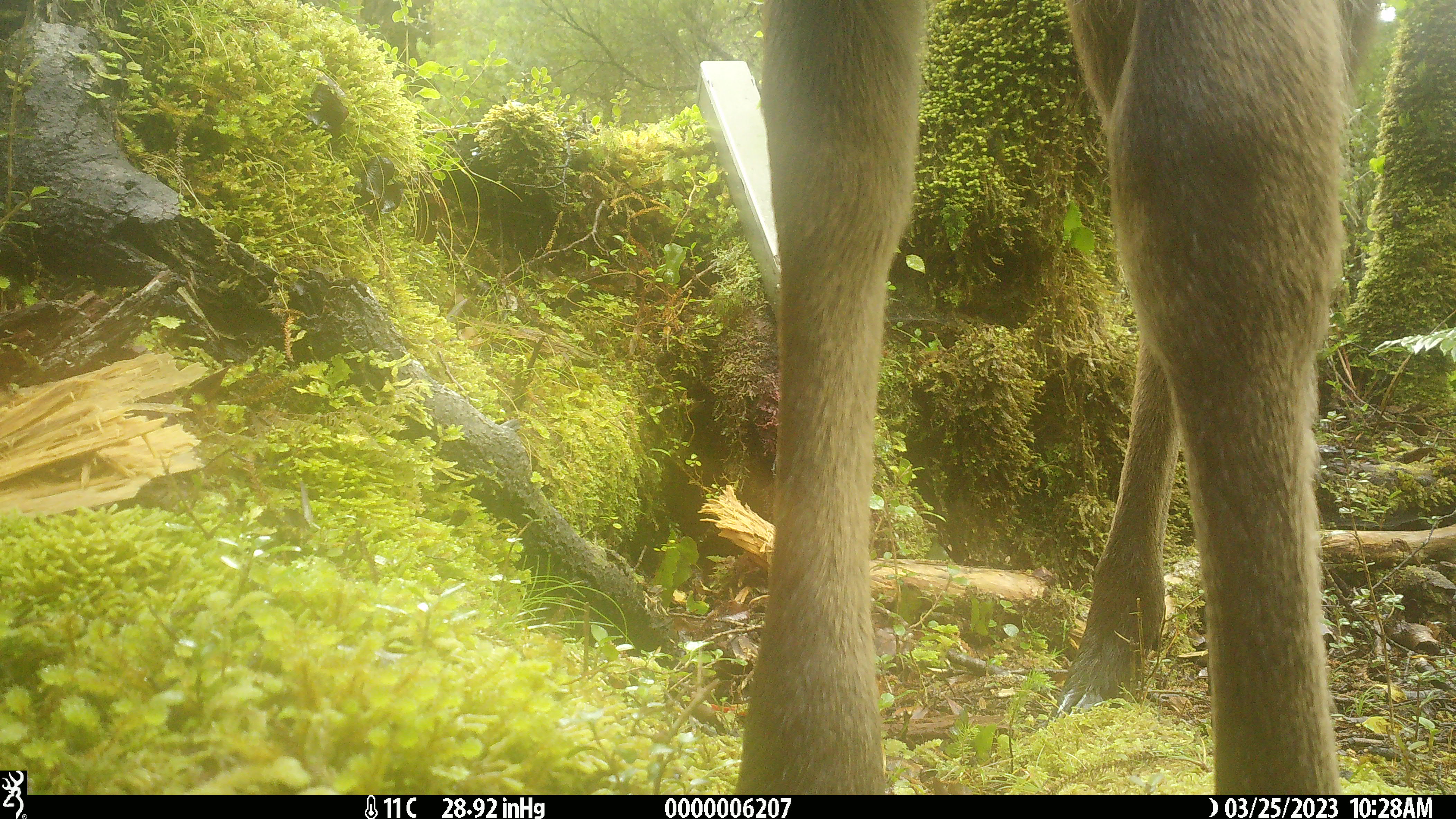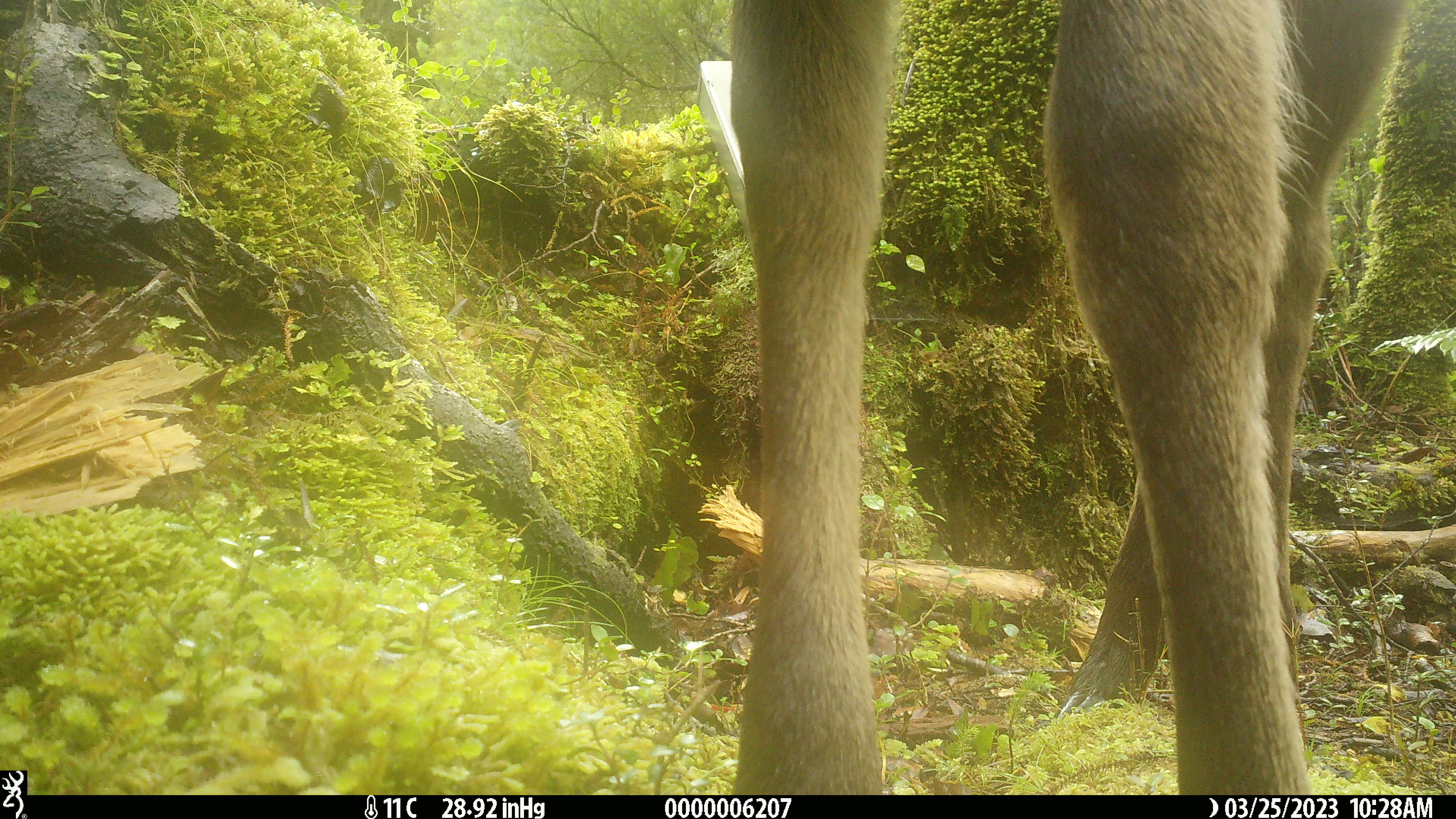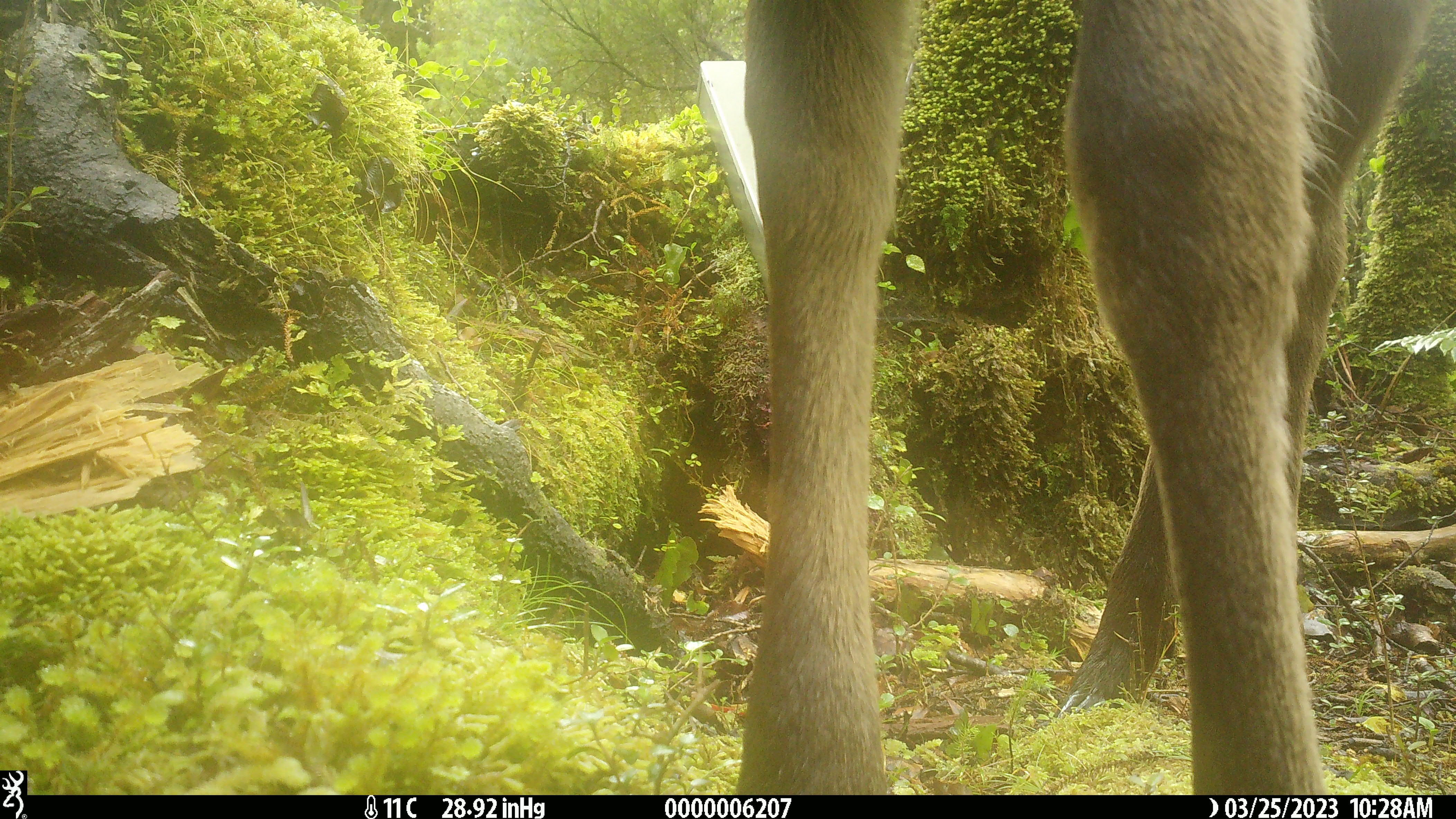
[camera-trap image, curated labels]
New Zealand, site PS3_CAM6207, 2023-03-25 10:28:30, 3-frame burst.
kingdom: Animalia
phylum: Chordata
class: Mammalia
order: Artiodactyla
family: Cervidae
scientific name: Cervidae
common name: deer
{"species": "deer (Cervidae)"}